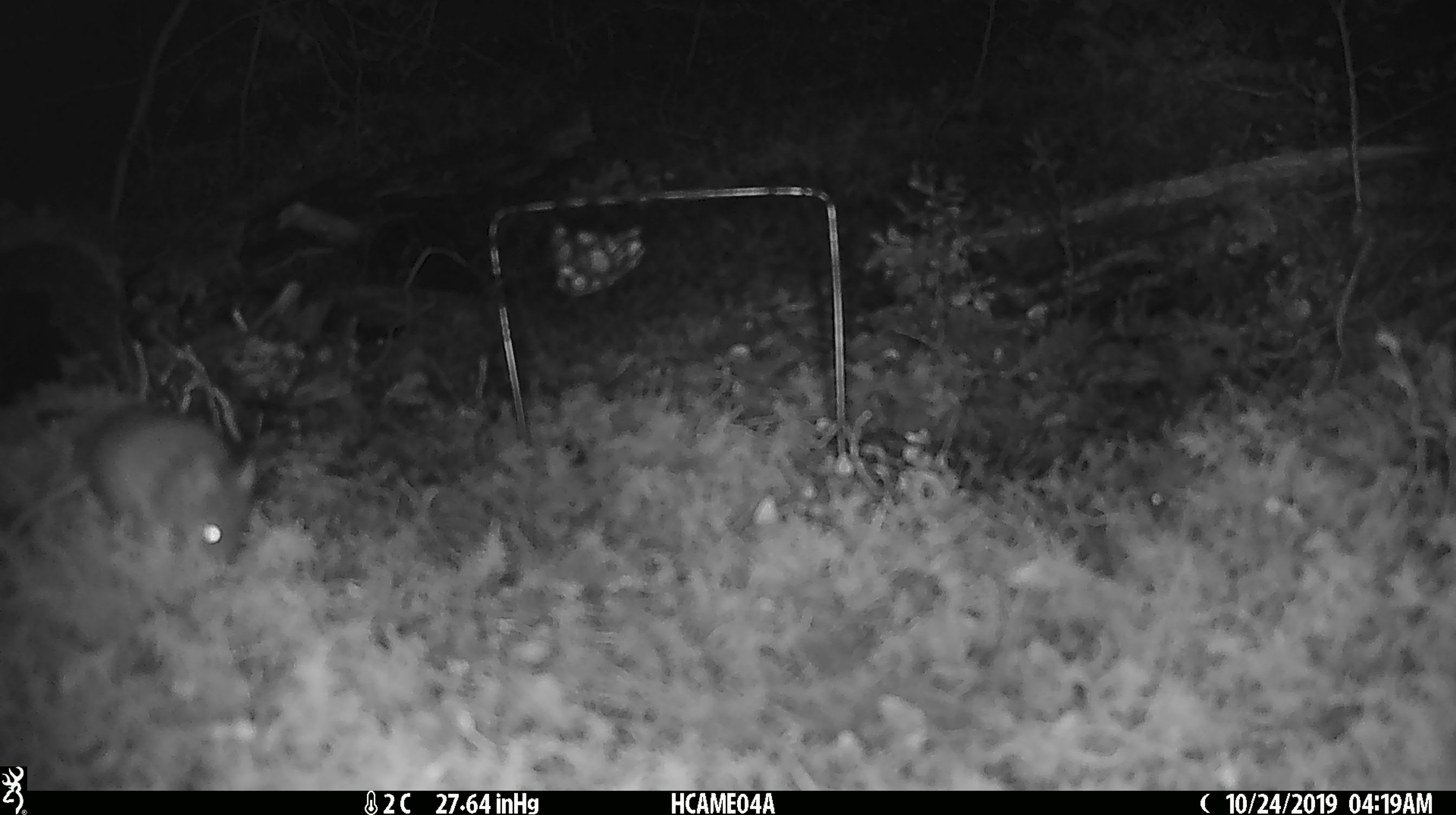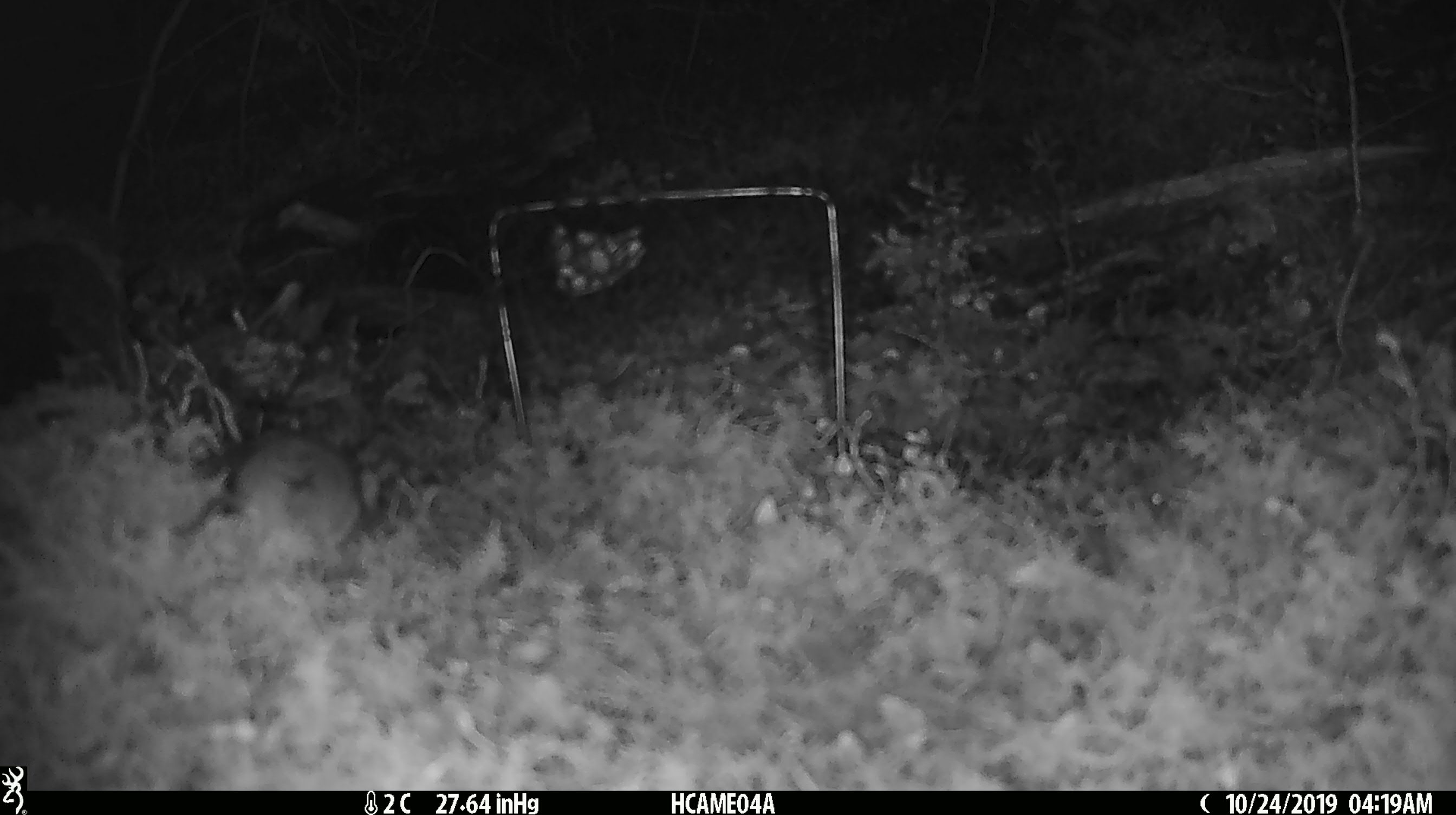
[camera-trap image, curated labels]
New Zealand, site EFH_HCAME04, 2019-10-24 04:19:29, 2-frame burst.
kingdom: Animalia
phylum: Chordata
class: Mammalia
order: Rodentia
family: Muridae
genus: Mus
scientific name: Mus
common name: mouse